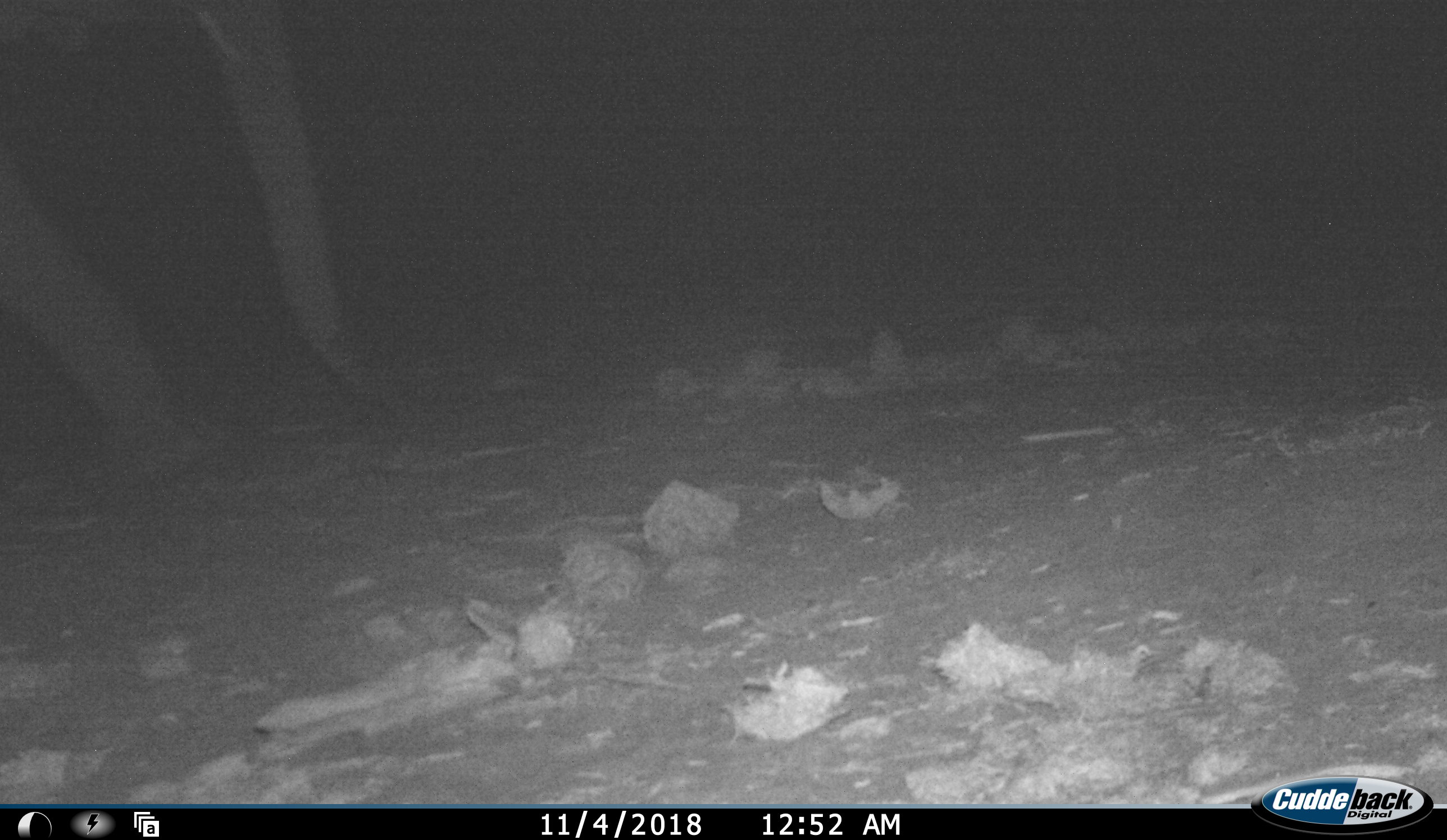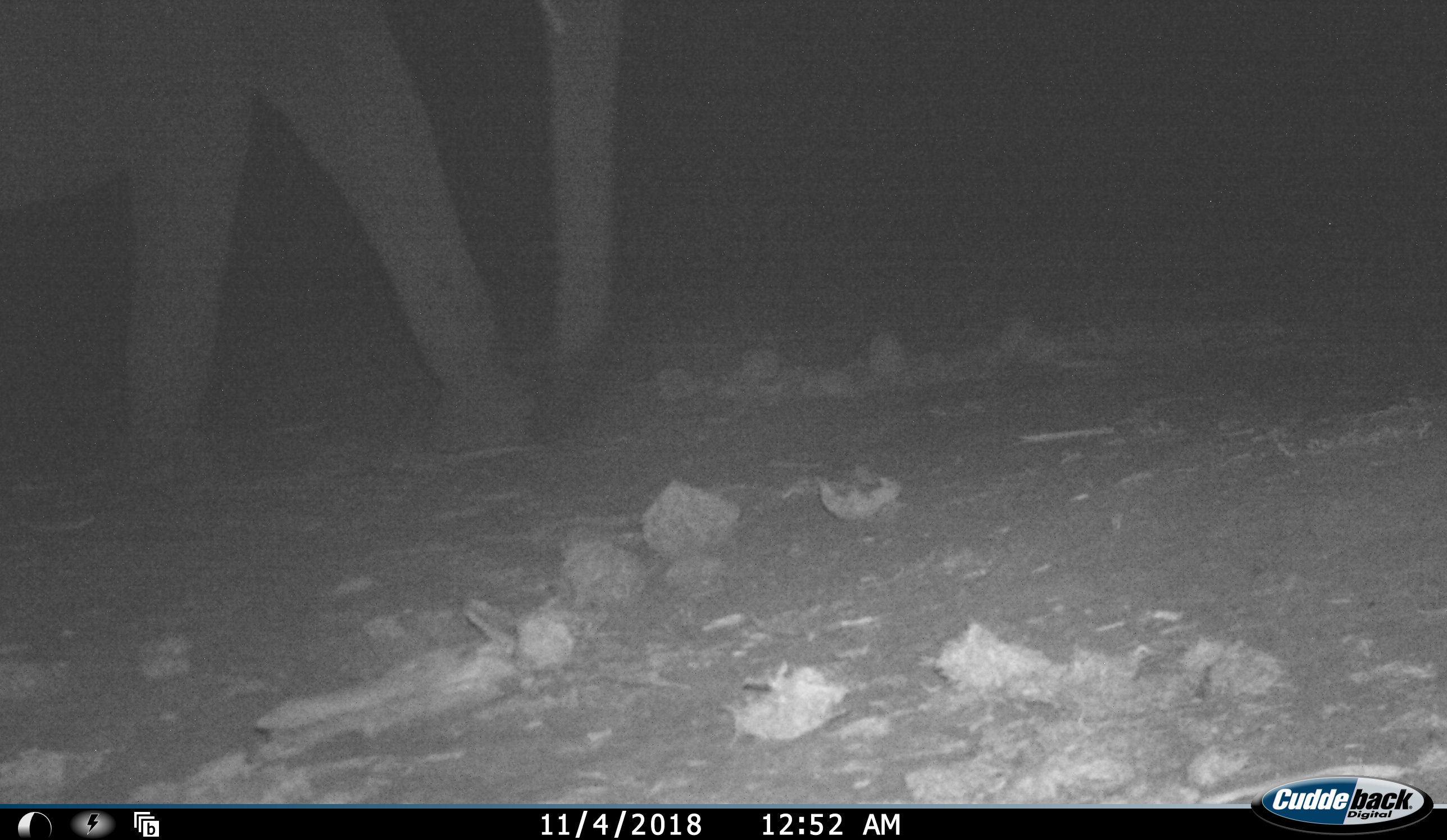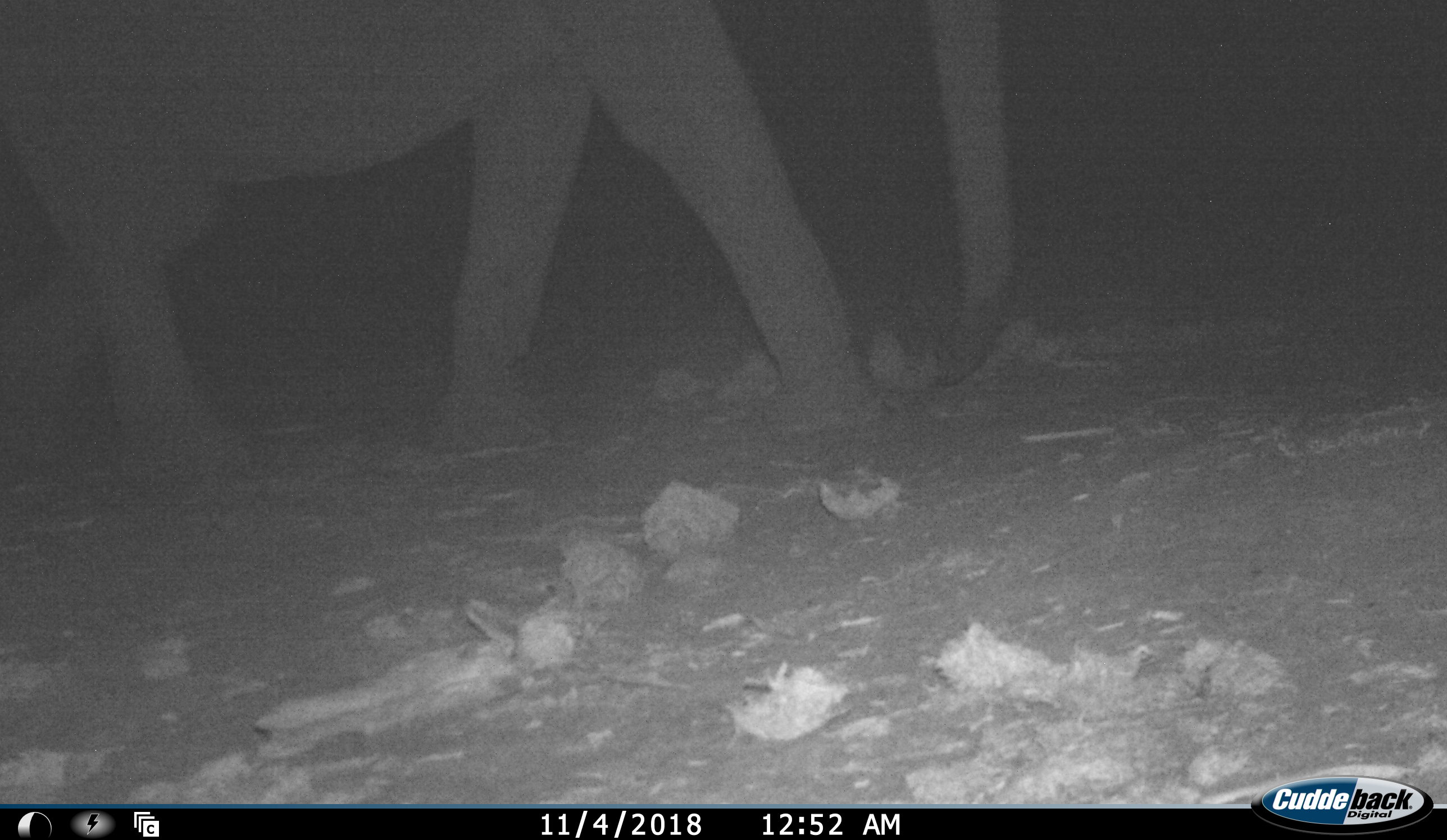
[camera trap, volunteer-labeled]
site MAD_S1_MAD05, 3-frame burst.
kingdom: Animalia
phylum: Chordata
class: Mammalia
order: Proboscidea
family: Elephantidae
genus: Loxodonta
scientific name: Loxodonta africana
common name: african bush elephant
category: elephant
Elephant (african bush elephant) (Loxodonta africana), count 1. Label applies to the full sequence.